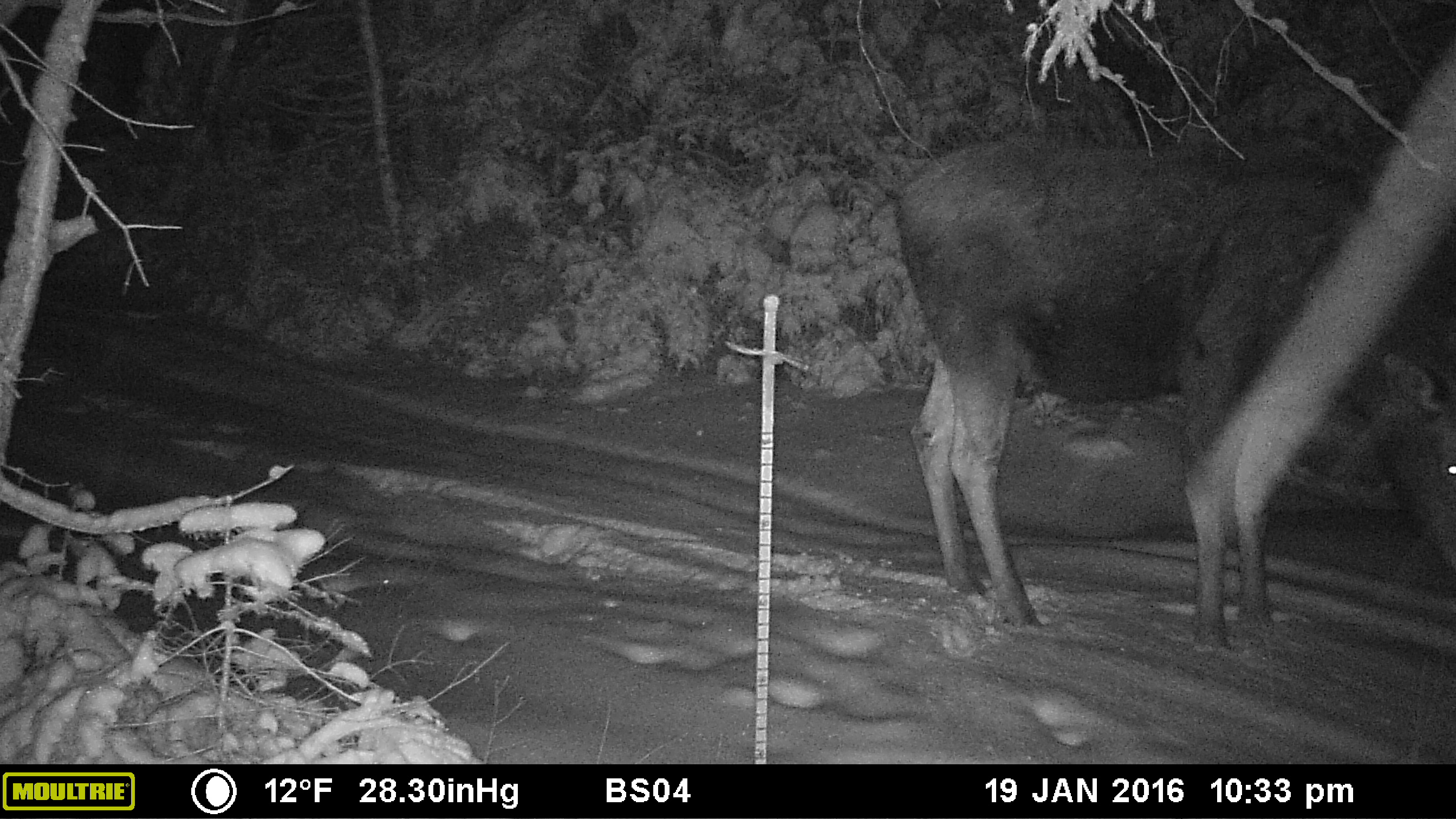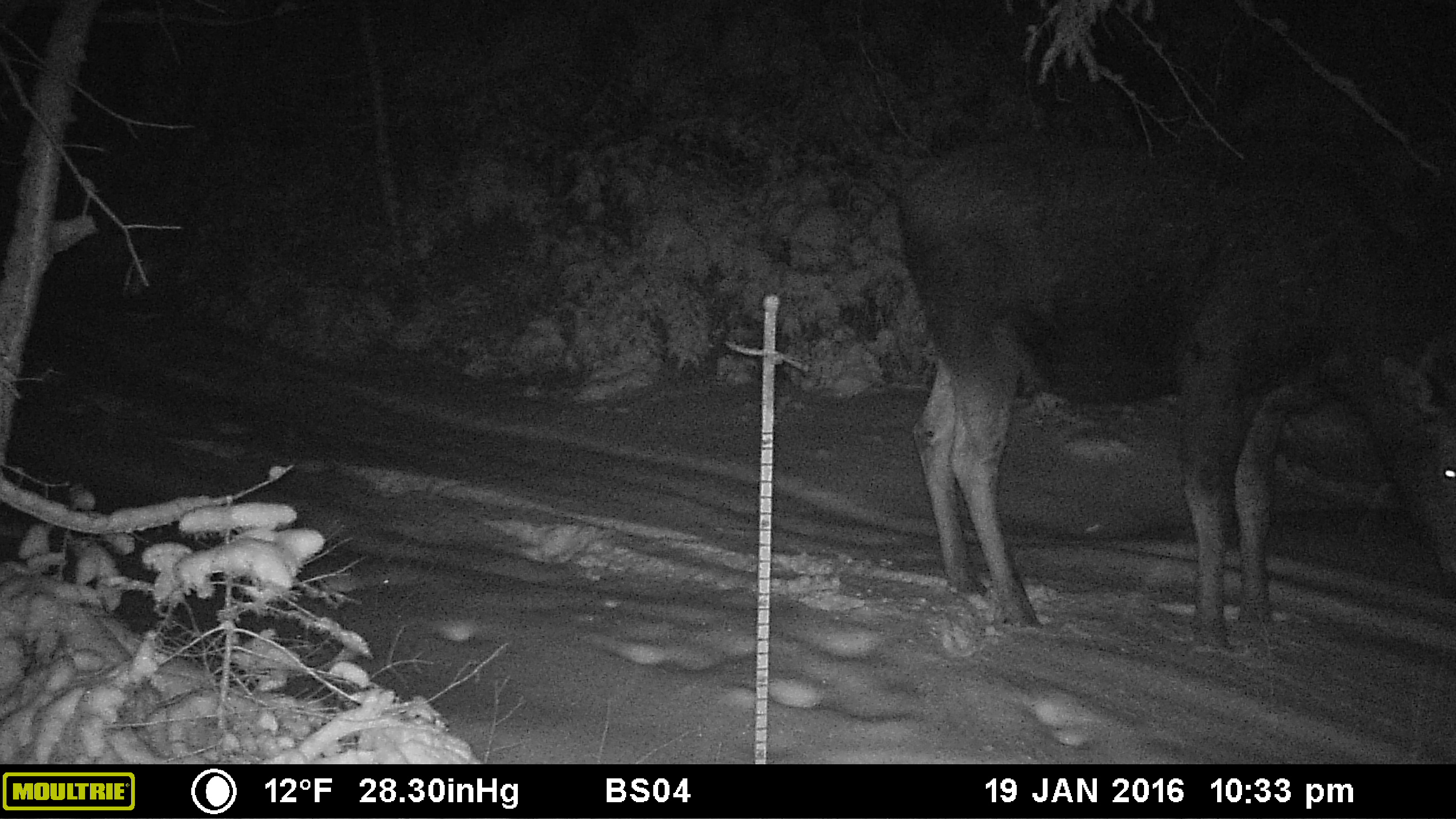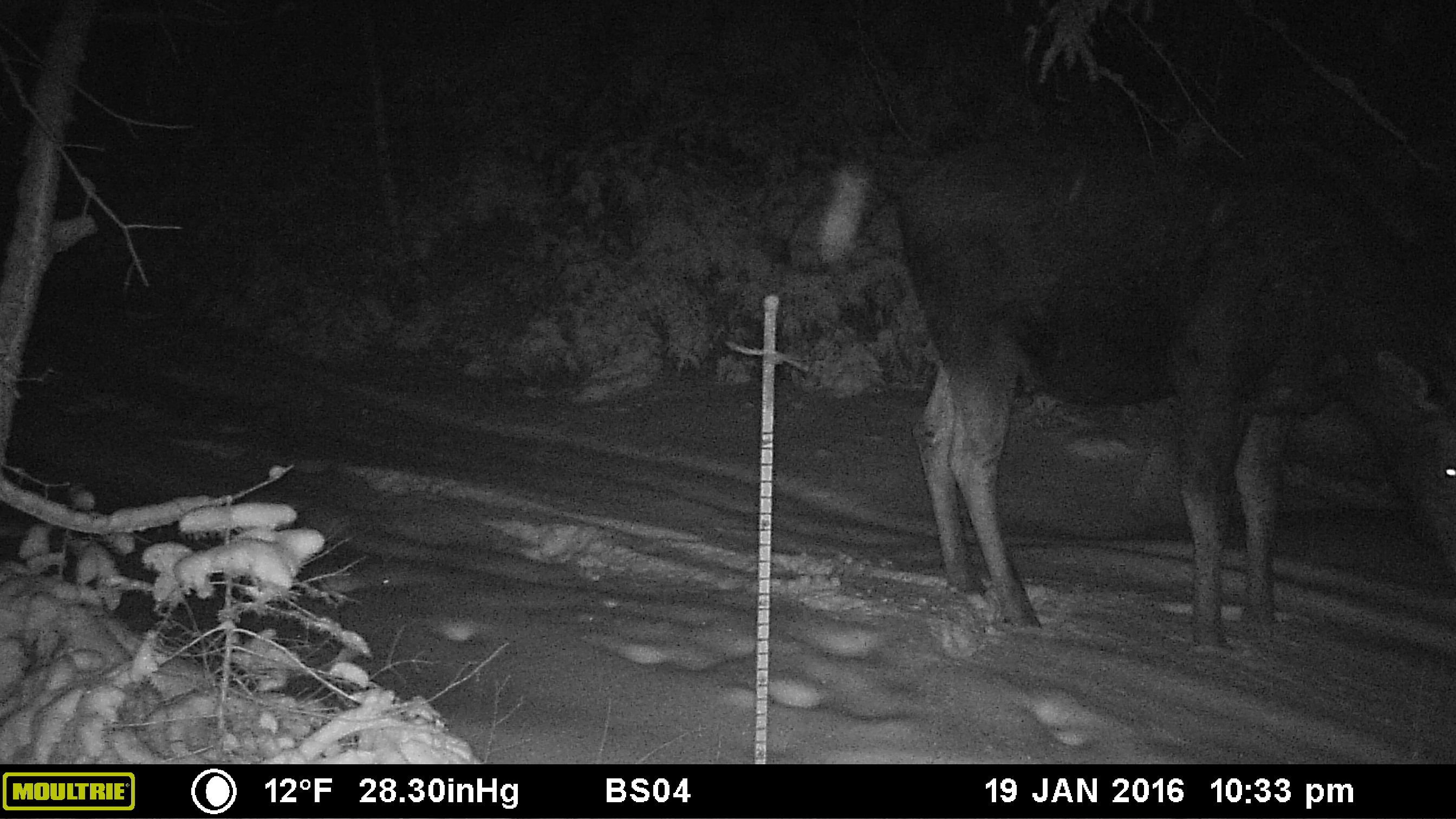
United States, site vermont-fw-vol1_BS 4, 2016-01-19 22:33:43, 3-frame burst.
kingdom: Animalia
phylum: Chordata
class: Mammalia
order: Artiodactyla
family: Cervidae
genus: Alces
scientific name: Alces alces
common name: moose